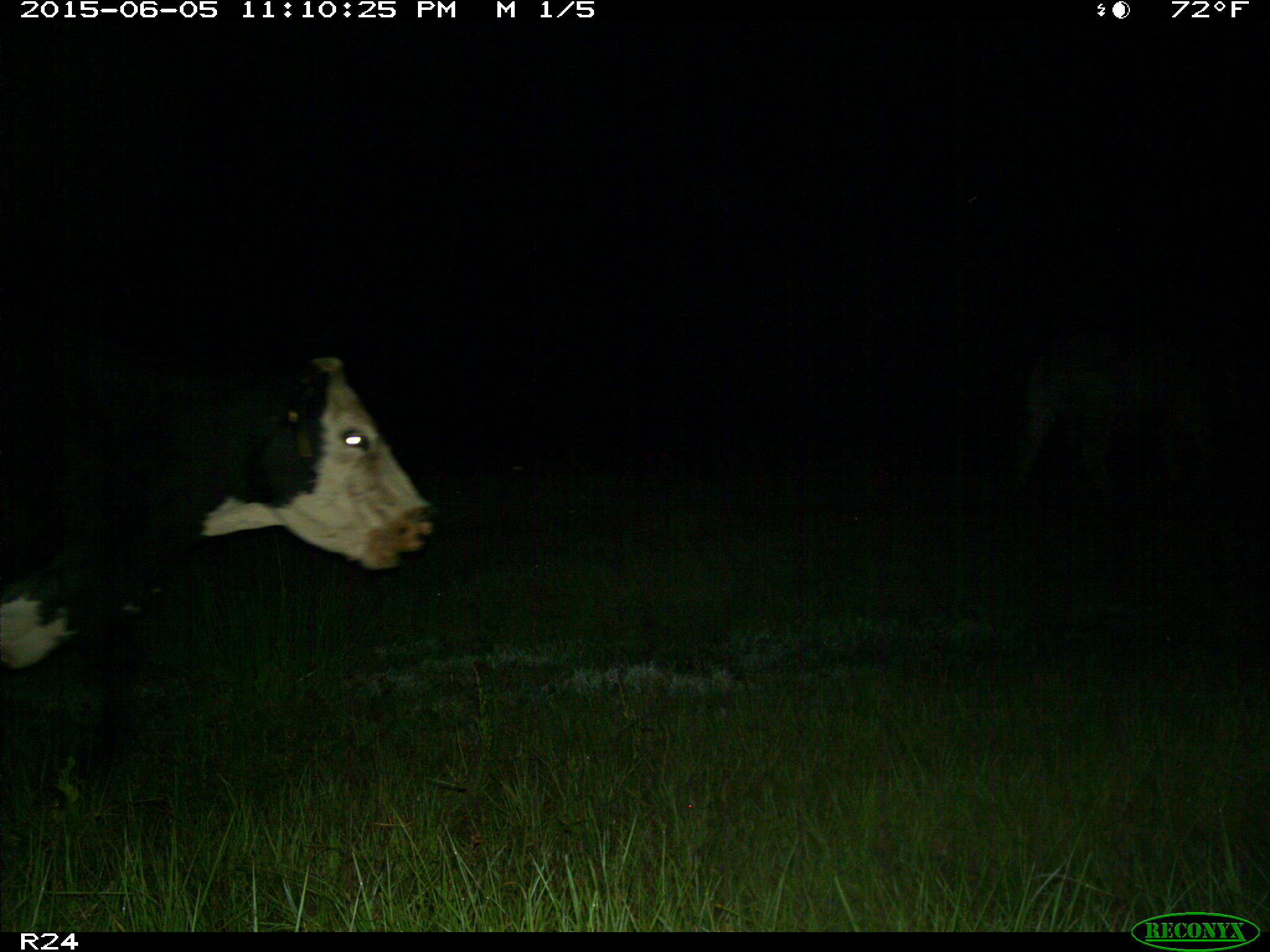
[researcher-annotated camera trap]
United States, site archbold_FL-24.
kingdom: Animalia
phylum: Chordata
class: Mammalia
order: Artiodactyla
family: Bovidae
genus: Bos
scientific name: Bos taurus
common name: domestic cow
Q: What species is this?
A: Bos taurus (domestic cow).